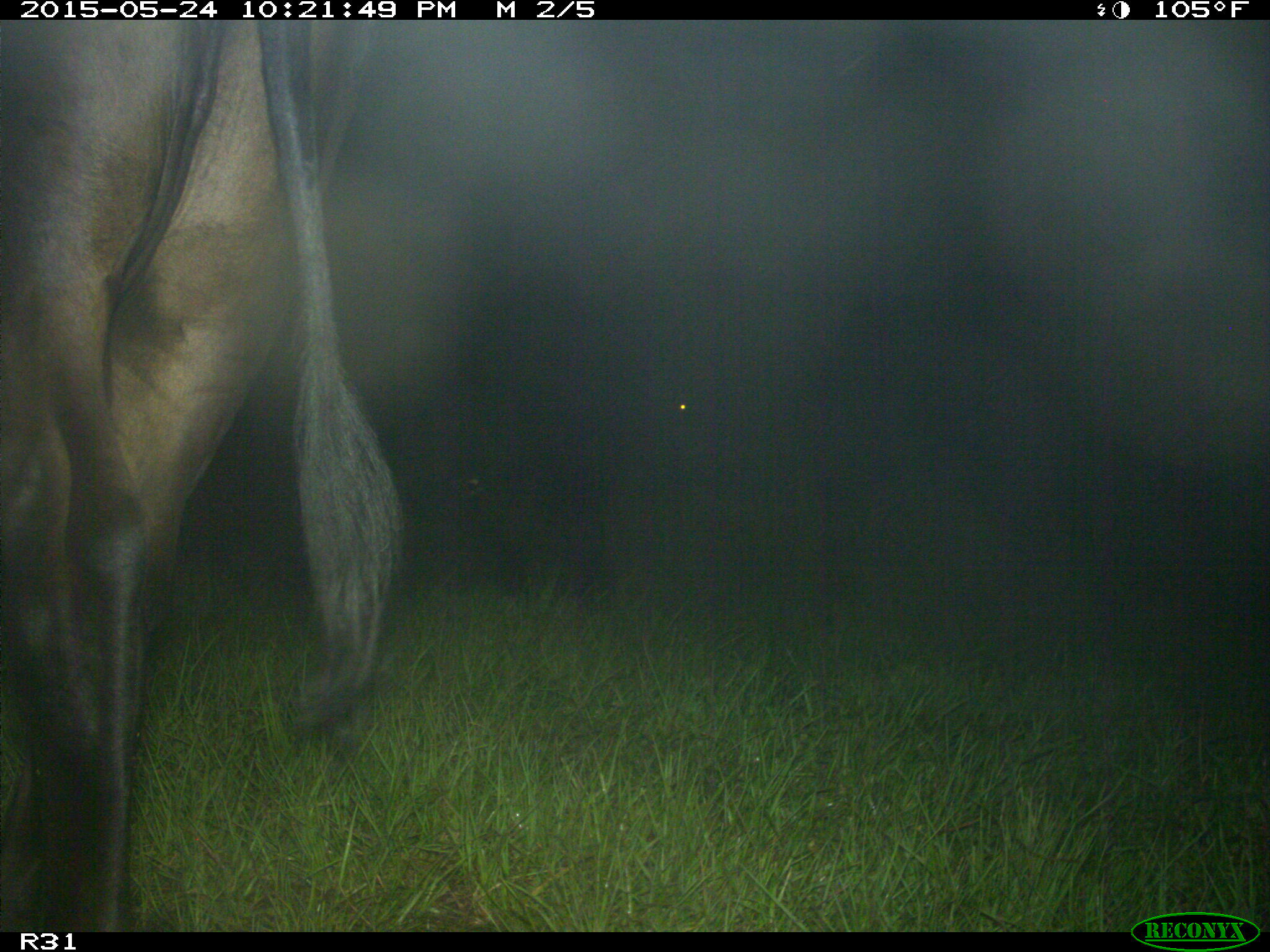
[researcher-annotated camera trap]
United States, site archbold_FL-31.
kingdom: Animalia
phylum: Chordata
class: Mammalia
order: Artiodactyla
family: Bovidae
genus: Bos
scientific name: Bos taurus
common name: domestic cow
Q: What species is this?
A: Bos taurus (domestic cow).